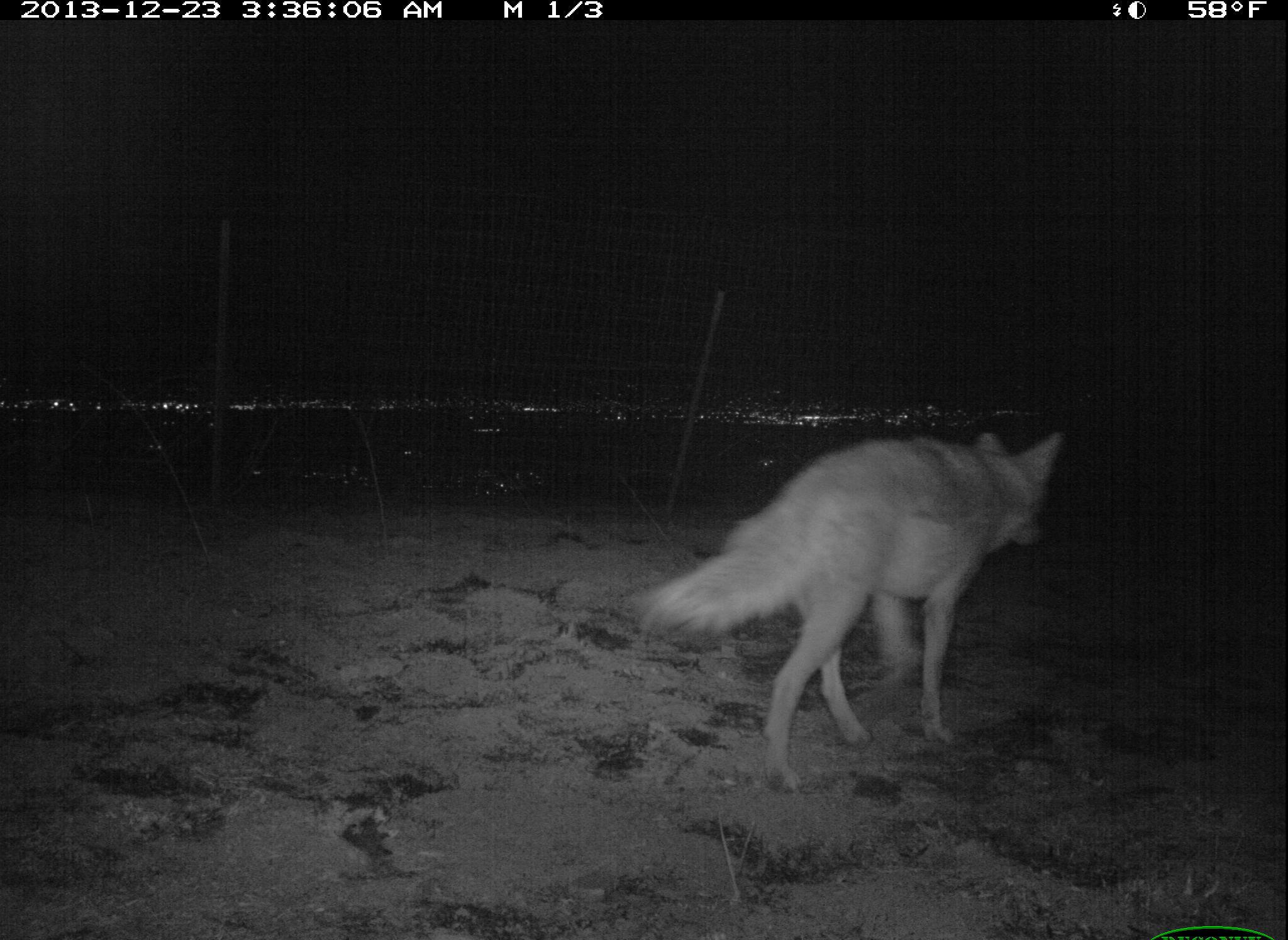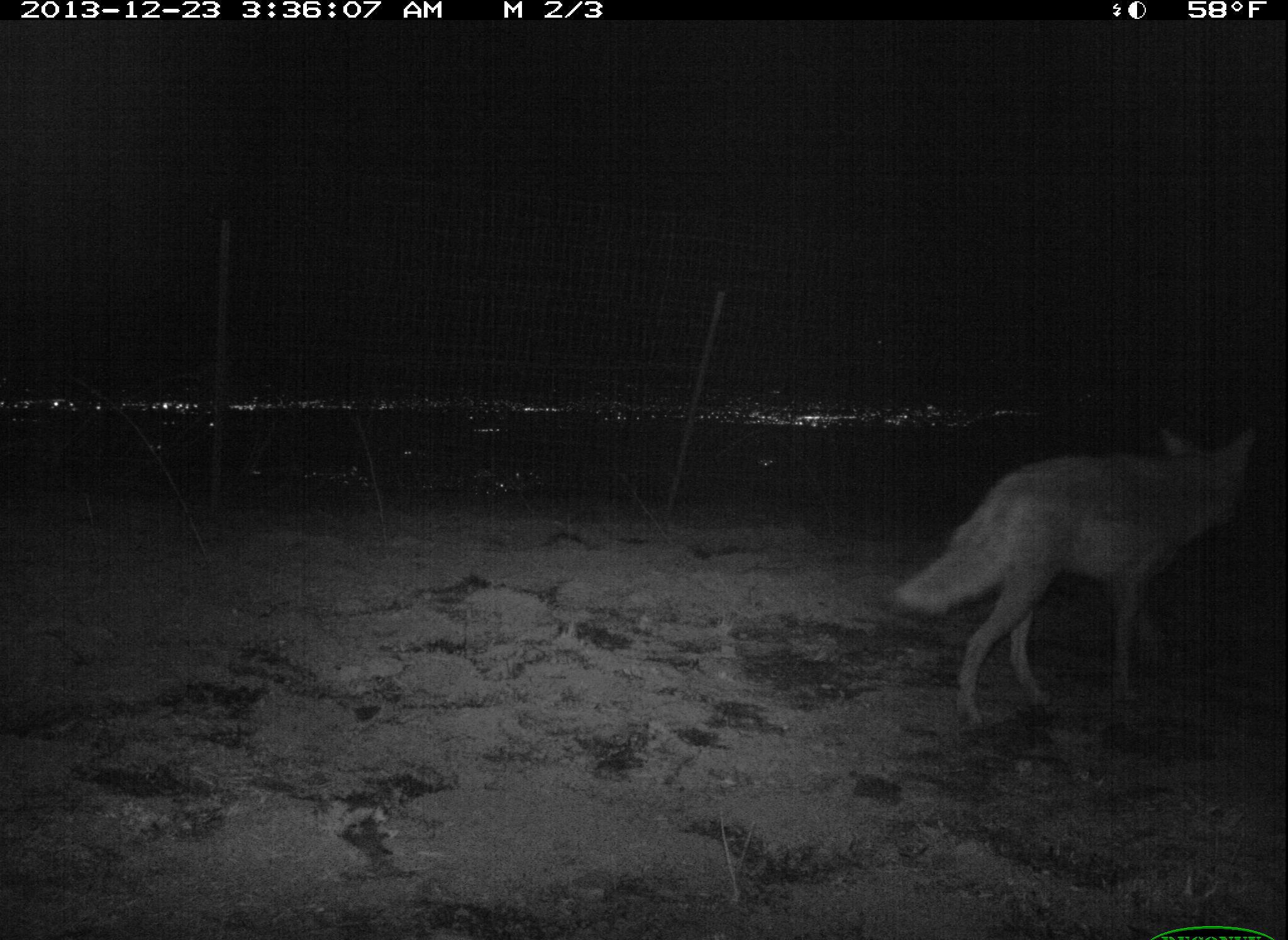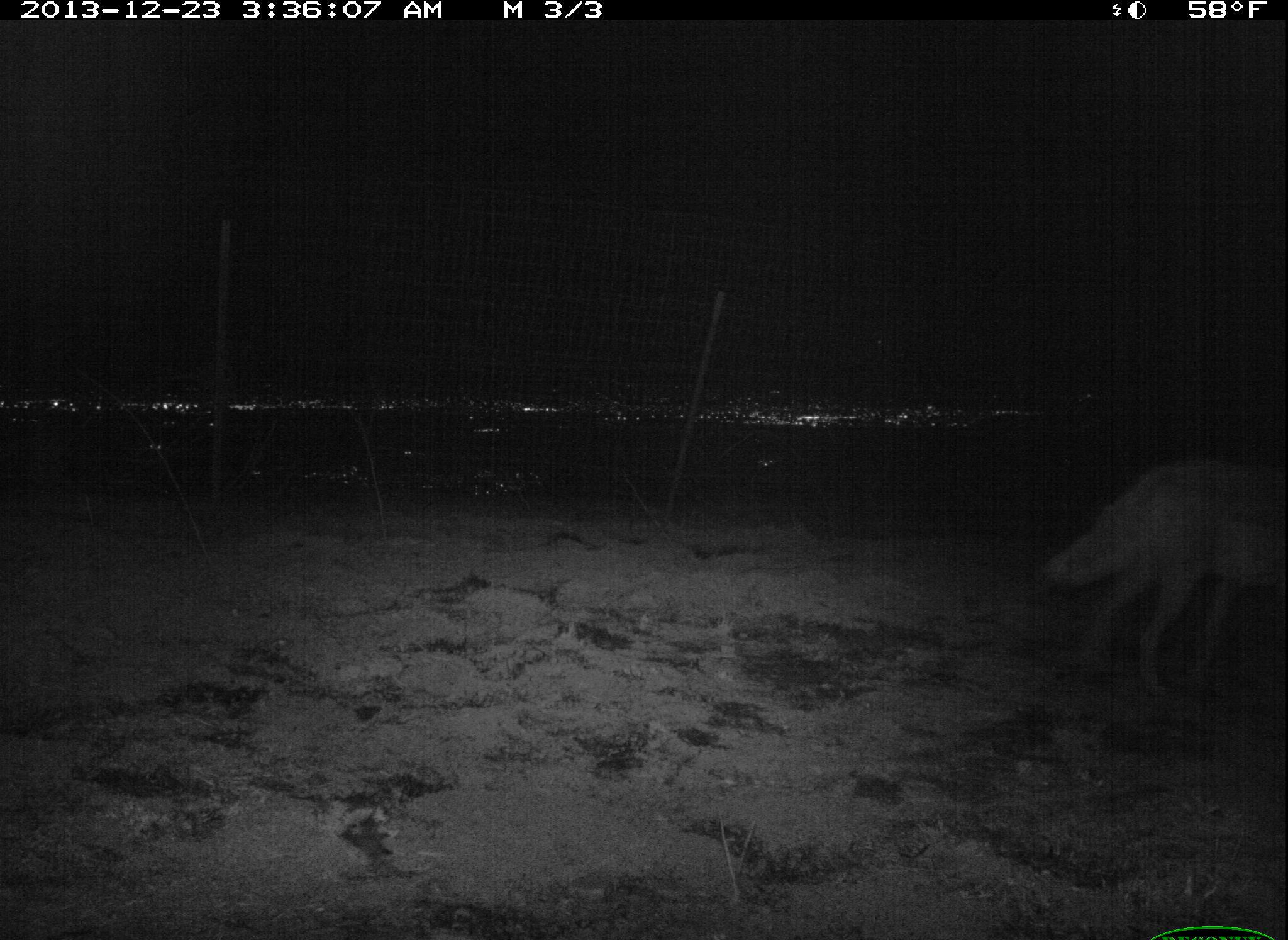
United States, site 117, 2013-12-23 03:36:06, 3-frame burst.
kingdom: Animalia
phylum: Chordata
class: Mammalia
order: Carnivora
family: Canidae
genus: Canis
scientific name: Canis latrans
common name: coyote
Coyote (Canis latrans).